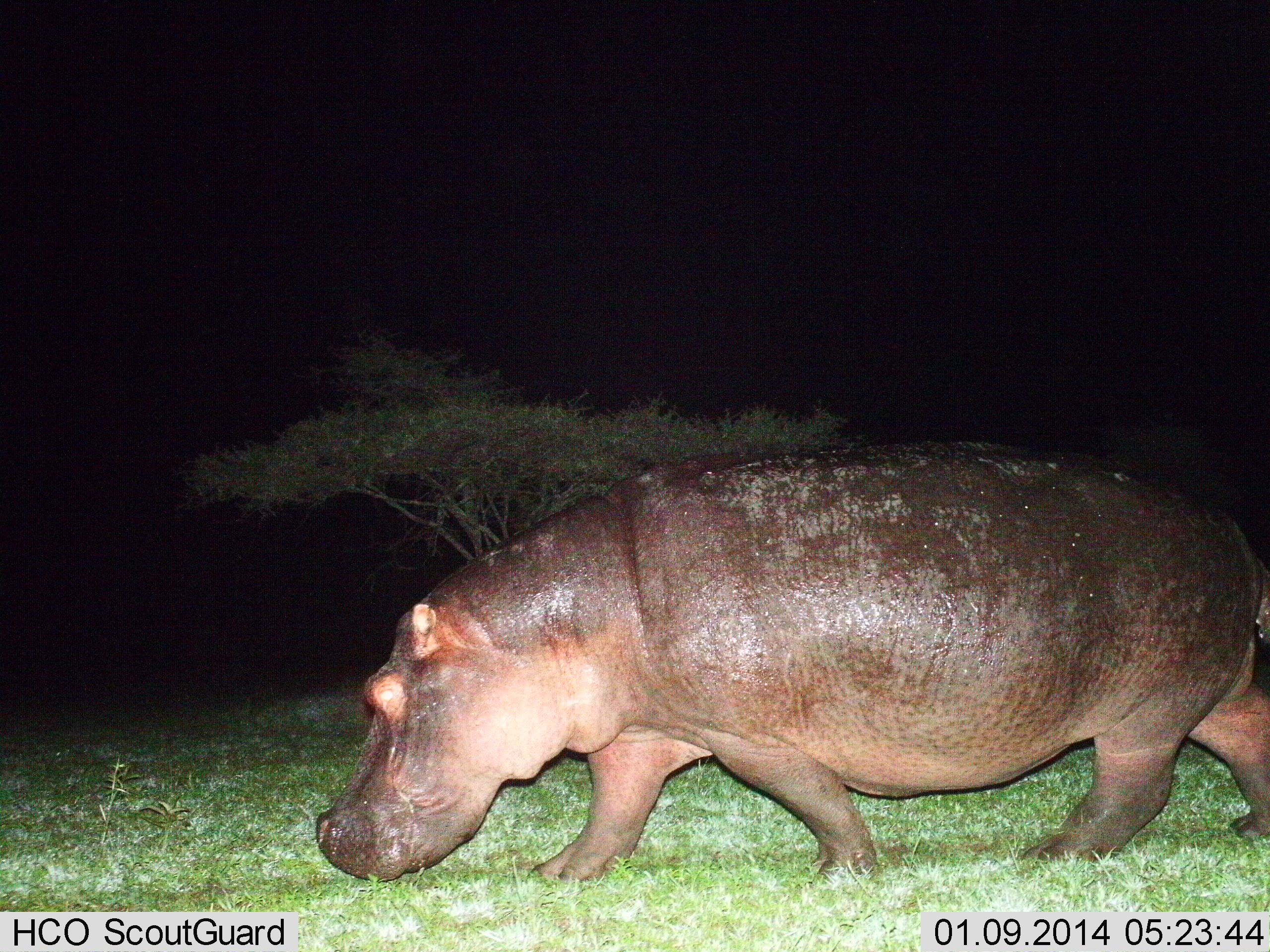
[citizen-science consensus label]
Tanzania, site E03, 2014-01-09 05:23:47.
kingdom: Animalia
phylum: Chordata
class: Mammalia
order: Artiodactyla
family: Hippopotamidae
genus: Hippopotamus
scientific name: Hippopotamus amphibius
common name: hippopotamus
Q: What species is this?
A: Hippopotamus (Hippopotamus amphibius).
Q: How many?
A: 1.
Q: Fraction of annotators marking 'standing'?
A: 6%.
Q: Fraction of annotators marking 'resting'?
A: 0%.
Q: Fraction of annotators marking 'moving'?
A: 87%.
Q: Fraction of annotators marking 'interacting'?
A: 0%.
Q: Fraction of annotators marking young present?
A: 0%.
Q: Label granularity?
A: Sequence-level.